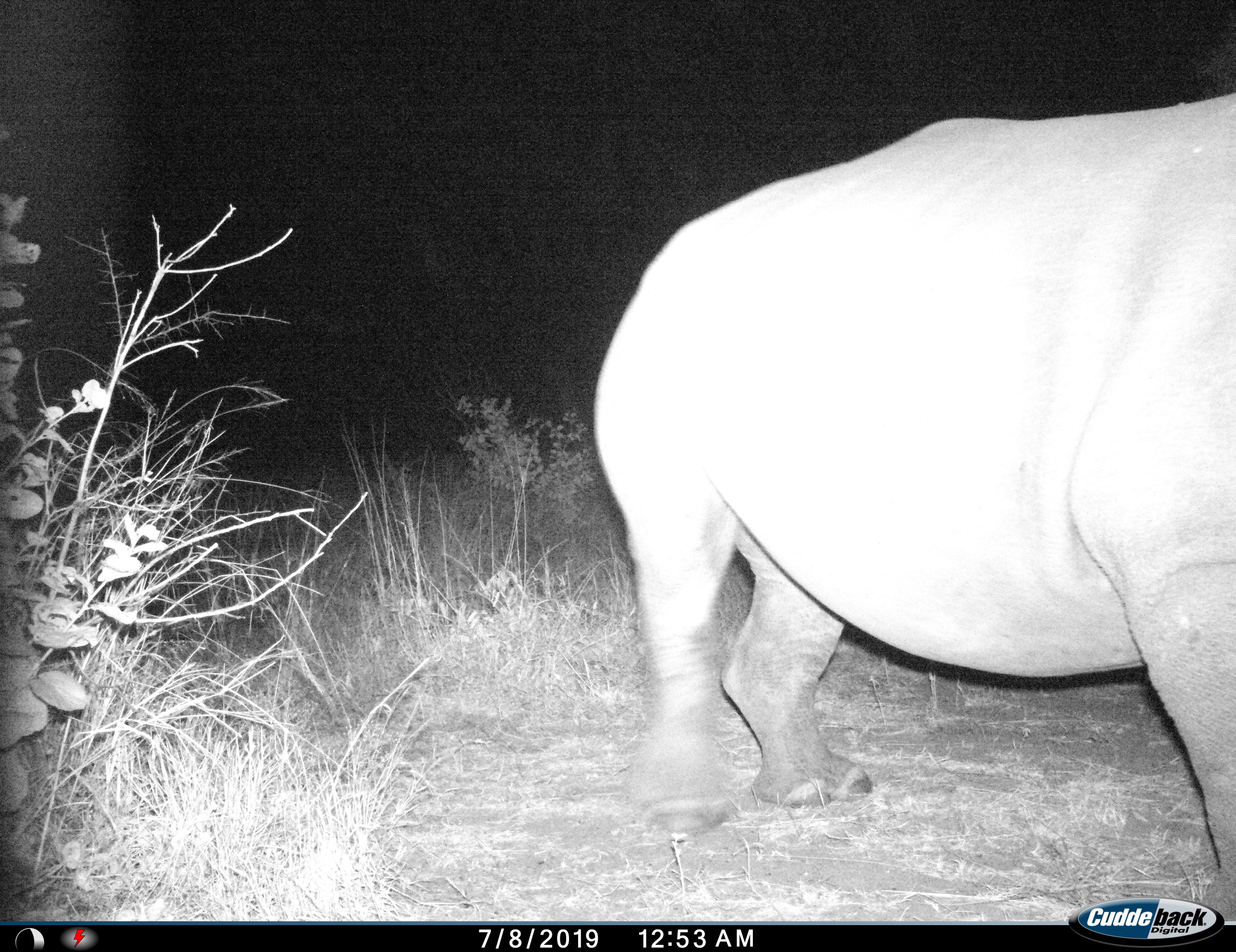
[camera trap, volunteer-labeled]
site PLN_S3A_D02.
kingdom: Animalia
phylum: Chordata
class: Mammalia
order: Perissodactyla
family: Rhinocerotidae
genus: Ceratotherium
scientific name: Ceratotherium simum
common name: white rhinoceros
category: rhinoceroswhite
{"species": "rhinoceroswhite (white rhinoceros) (Ceratotherium simum)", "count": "1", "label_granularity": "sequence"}